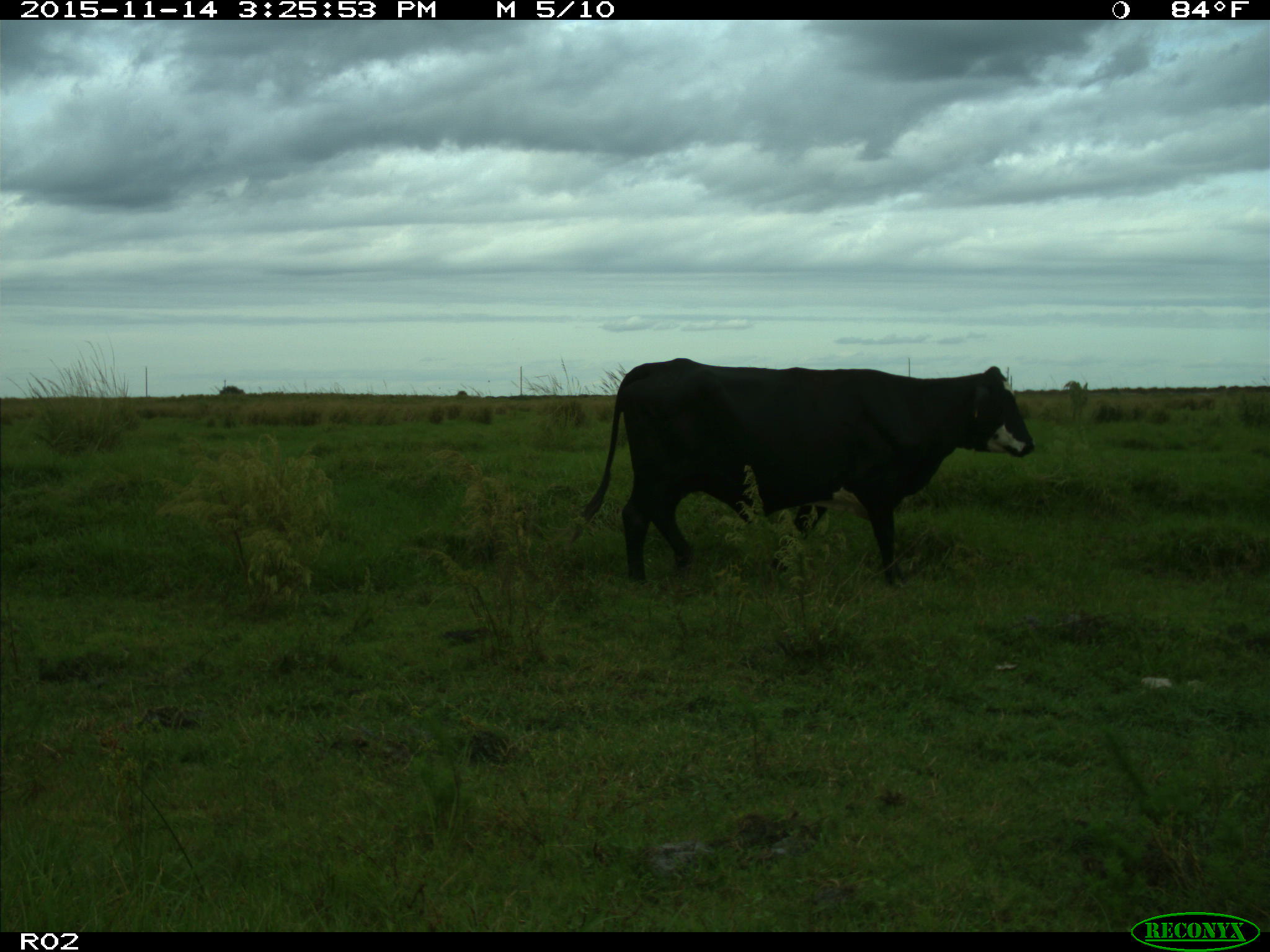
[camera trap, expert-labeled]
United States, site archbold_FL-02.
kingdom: Animalia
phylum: Chordata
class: Mammalia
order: Artiodactyla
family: Bovidae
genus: Bos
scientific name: Bos taurus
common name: domestic cow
Bos taurus (domestic cow).